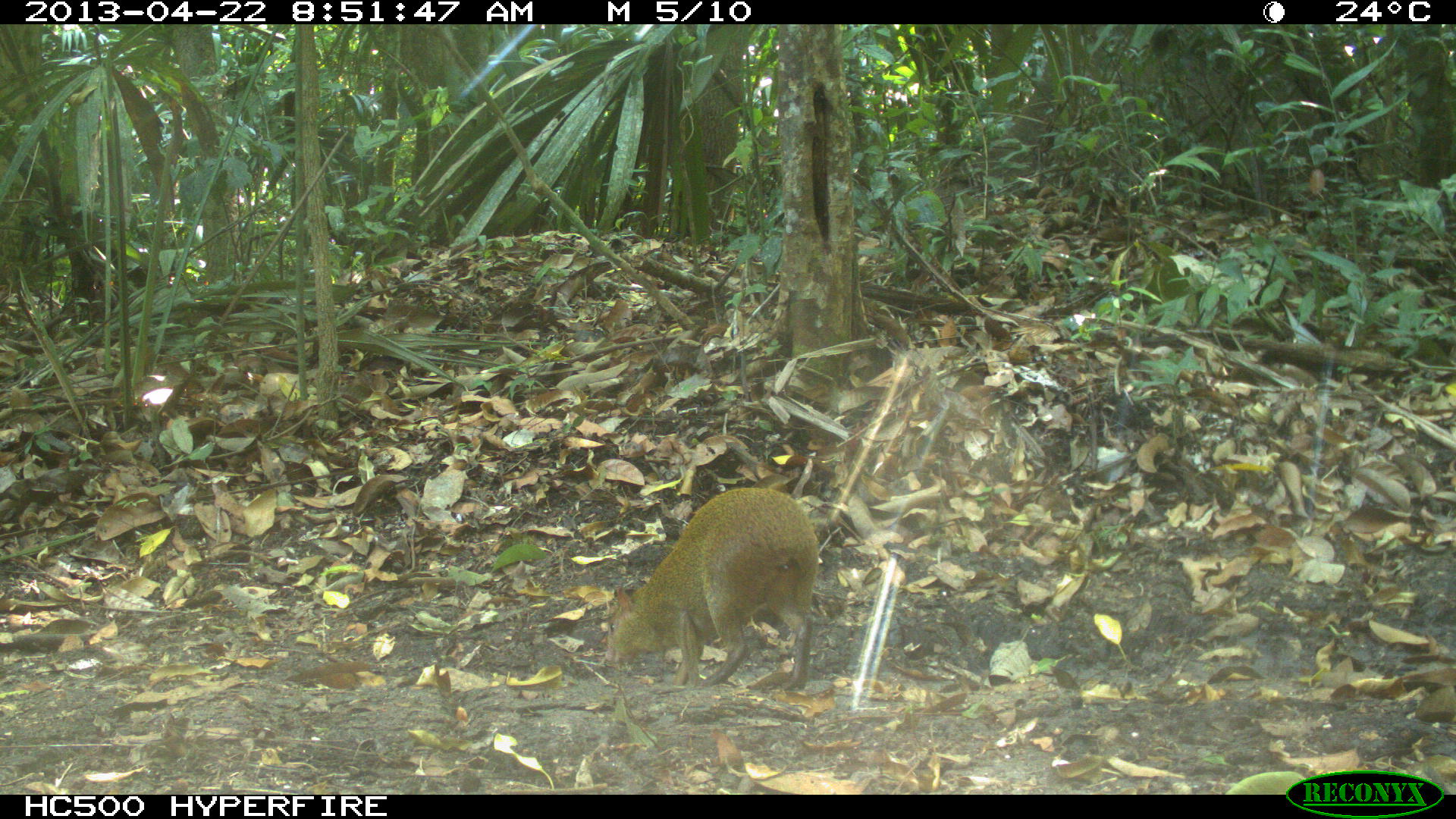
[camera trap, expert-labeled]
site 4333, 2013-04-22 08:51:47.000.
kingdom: Animalia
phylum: Chordata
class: Mammalia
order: Rodentia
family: Dasyproctidae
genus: Dasyprocta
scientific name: Dasyprocta punctata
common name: central american agouti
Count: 1.